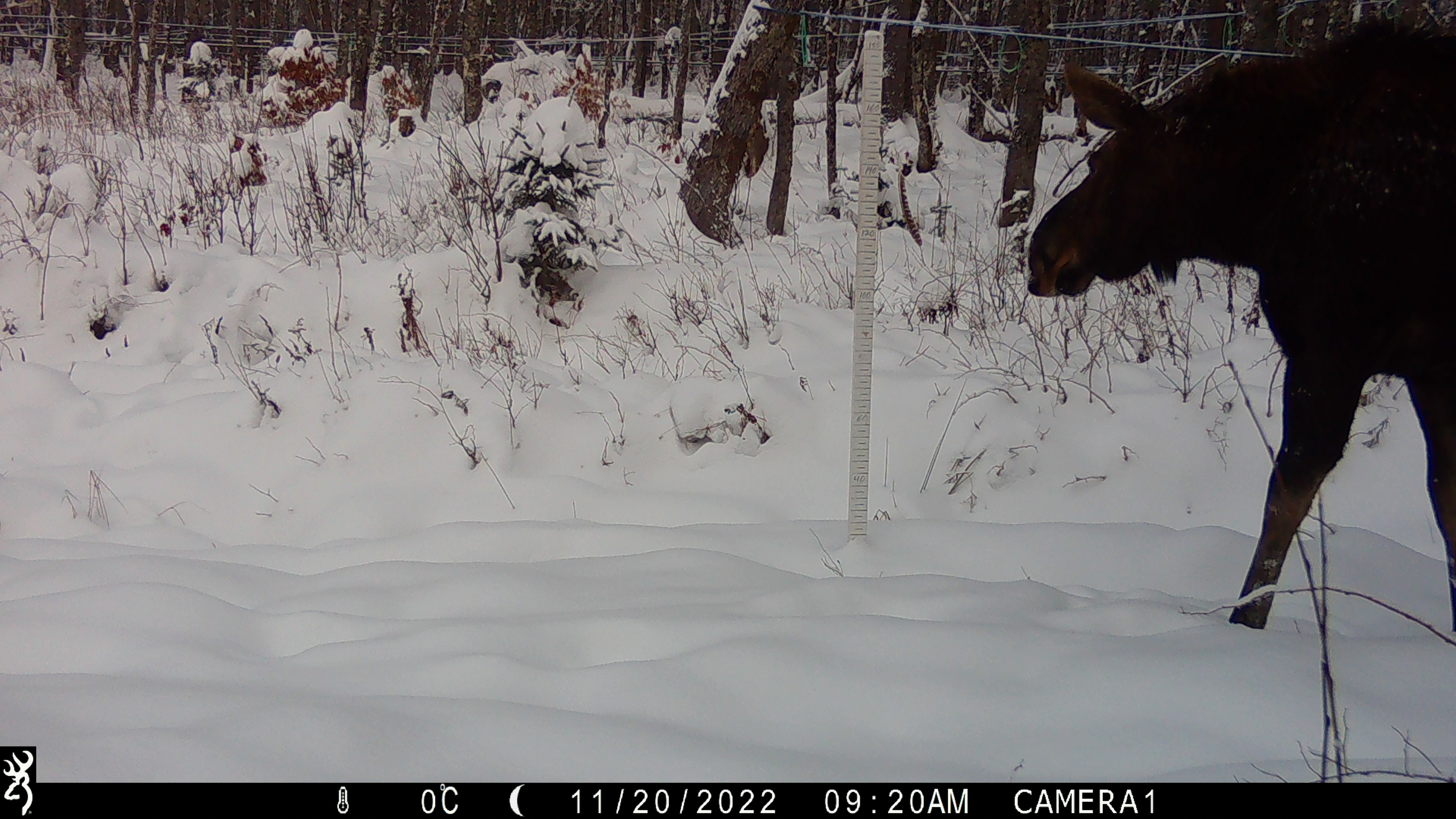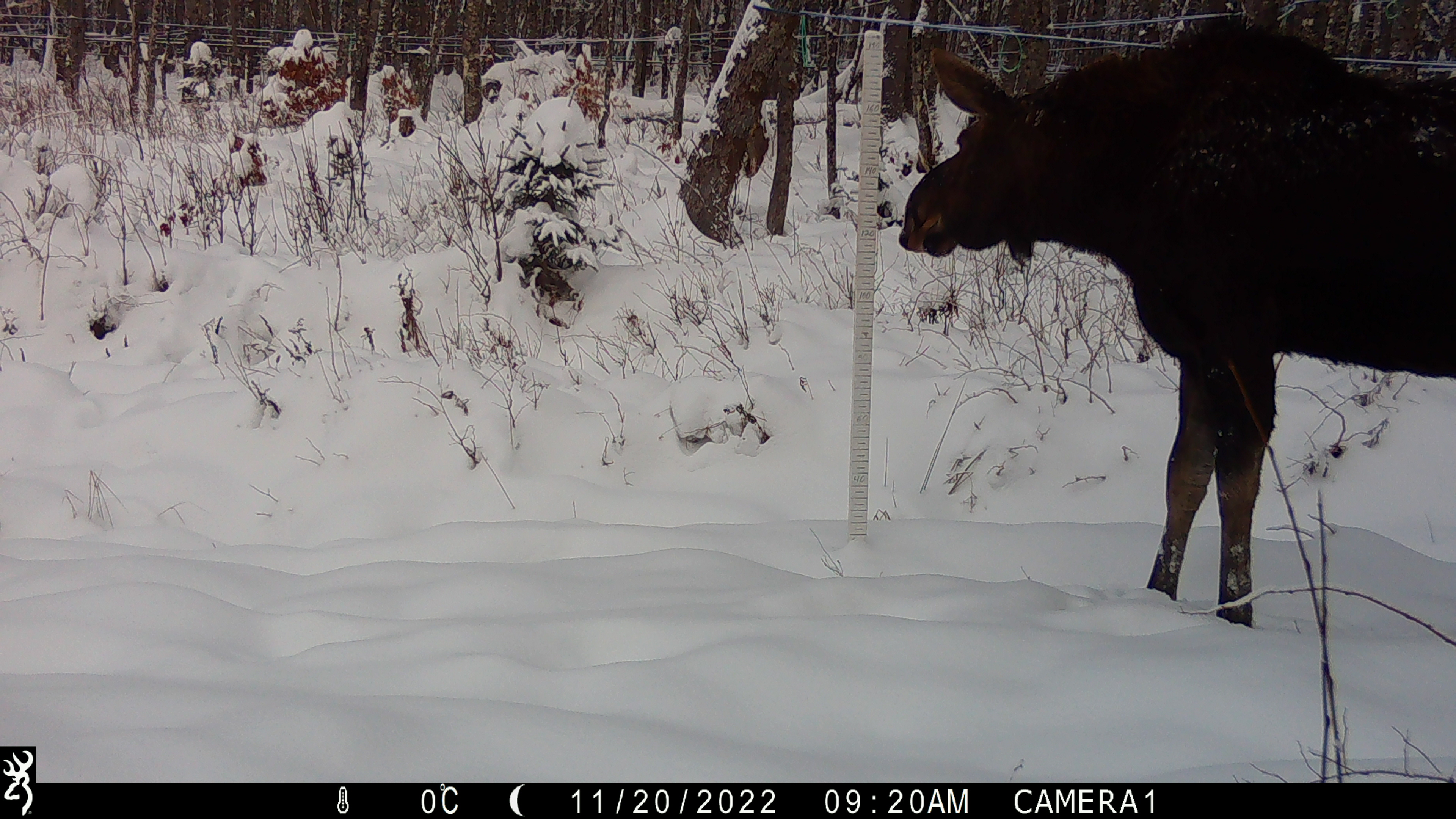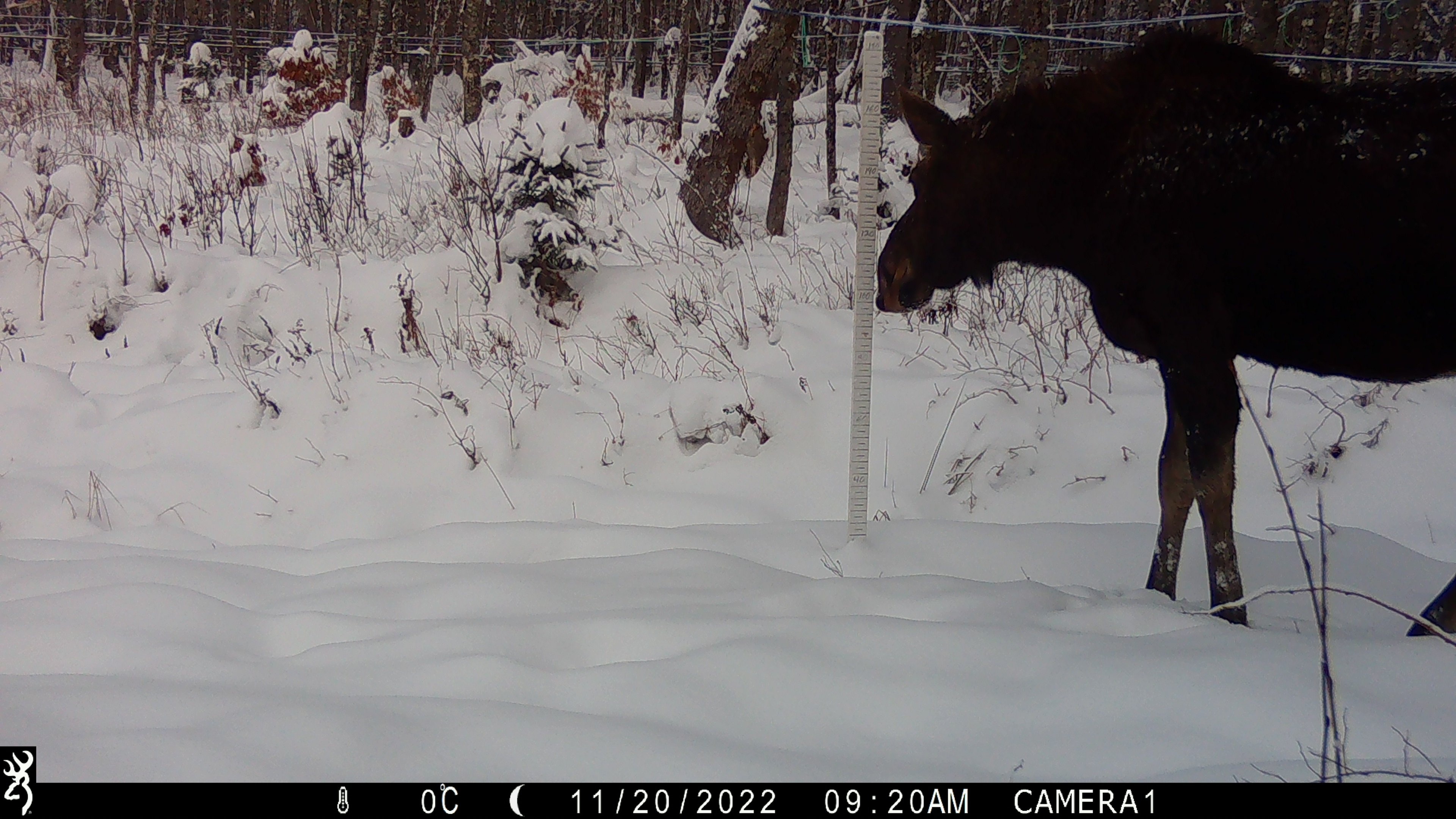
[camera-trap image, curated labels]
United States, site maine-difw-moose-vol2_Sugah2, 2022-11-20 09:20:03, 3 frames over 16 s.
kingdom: Animalia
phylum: Chordata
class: Mammalia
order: Artiodactyla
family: Cervidae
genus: Alces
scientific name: Alces alces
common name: moose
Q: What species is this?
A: Moose (Alces alces).